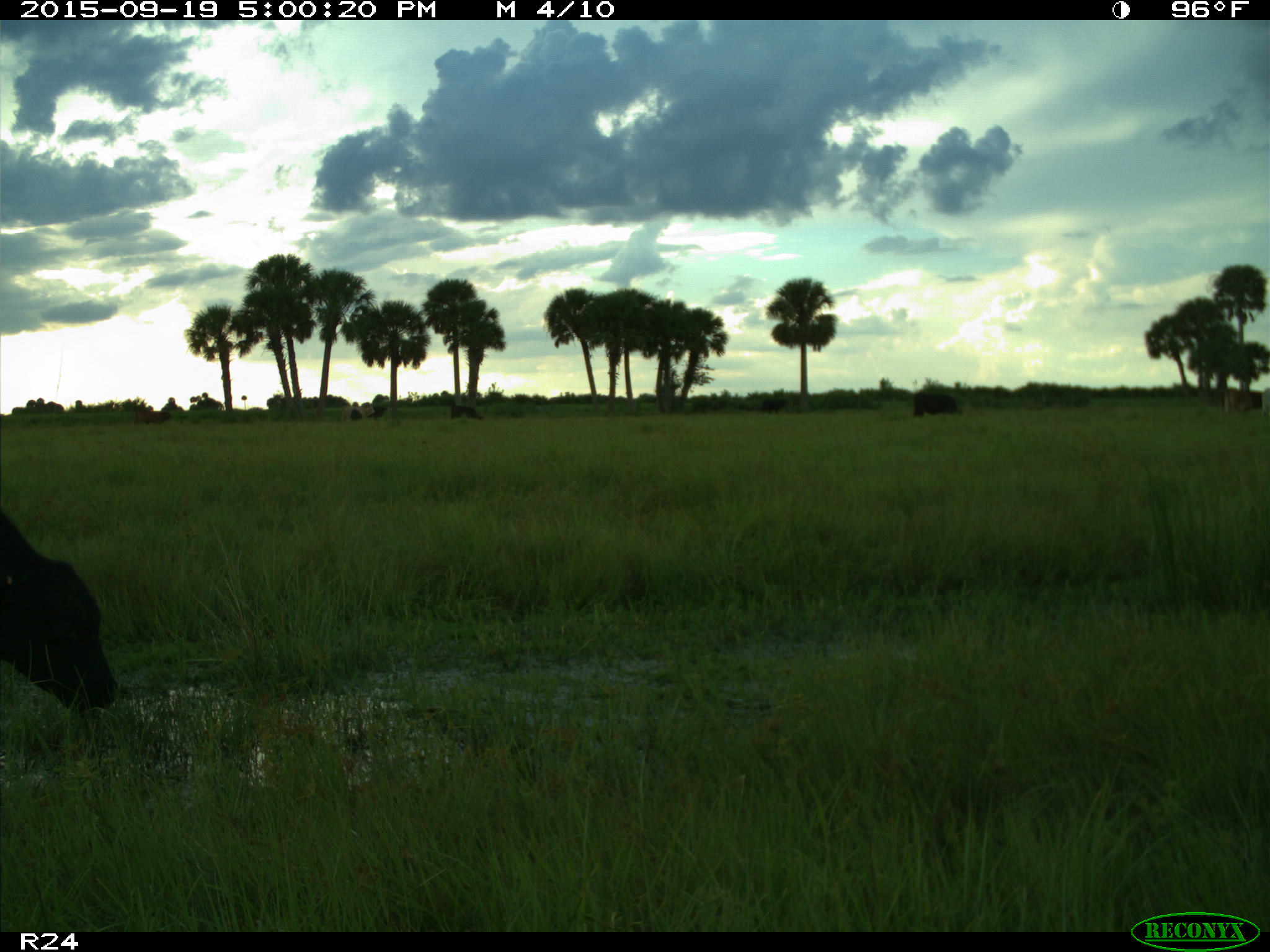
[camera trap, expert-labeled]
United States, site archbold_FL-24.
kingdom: Animalia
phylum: Chordata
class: Mammalia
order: Artiodactyla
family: Bovidae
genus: Bos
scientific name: Bos taurus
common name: domestic cow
Bos taurus (domestic cow).